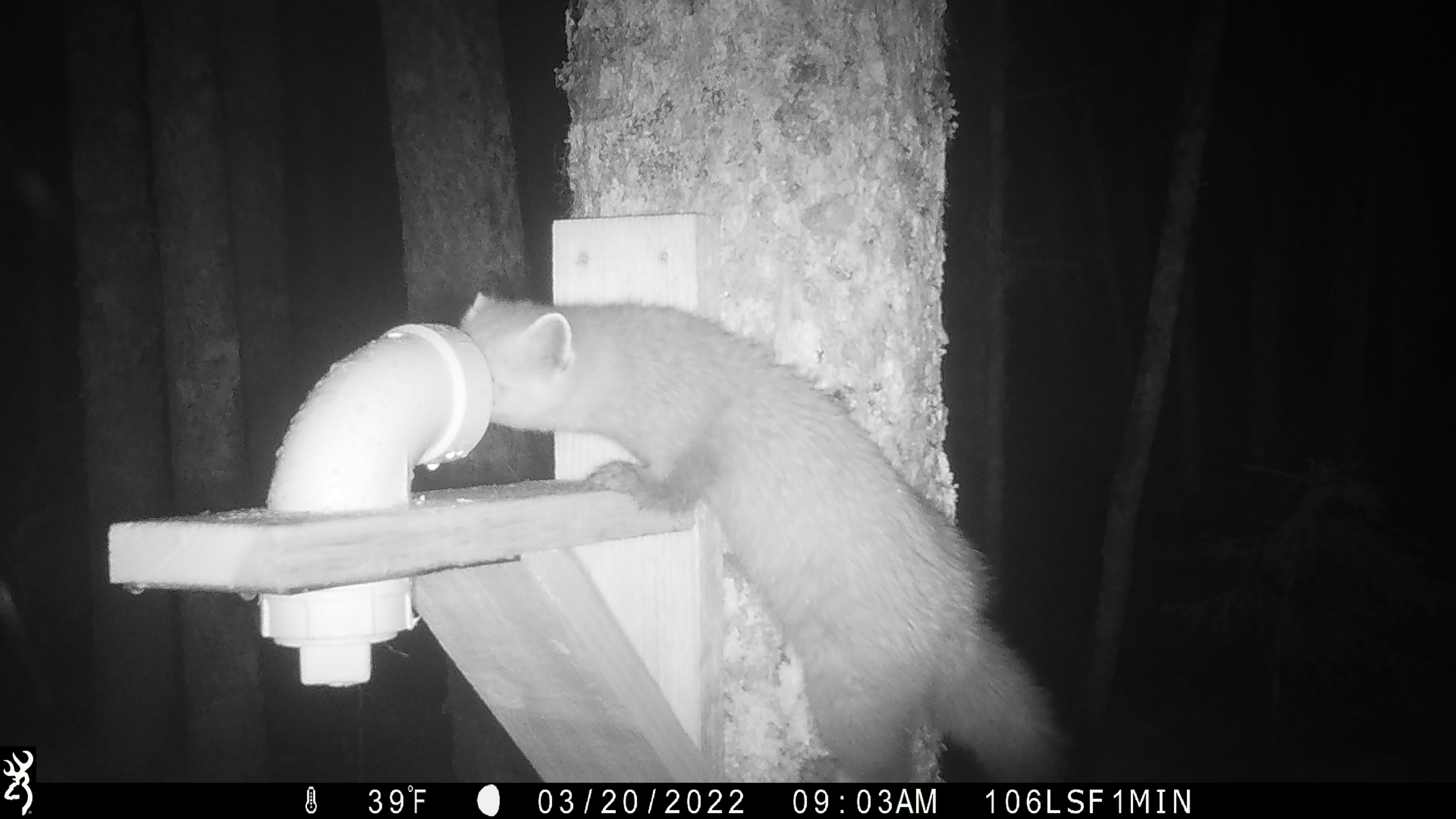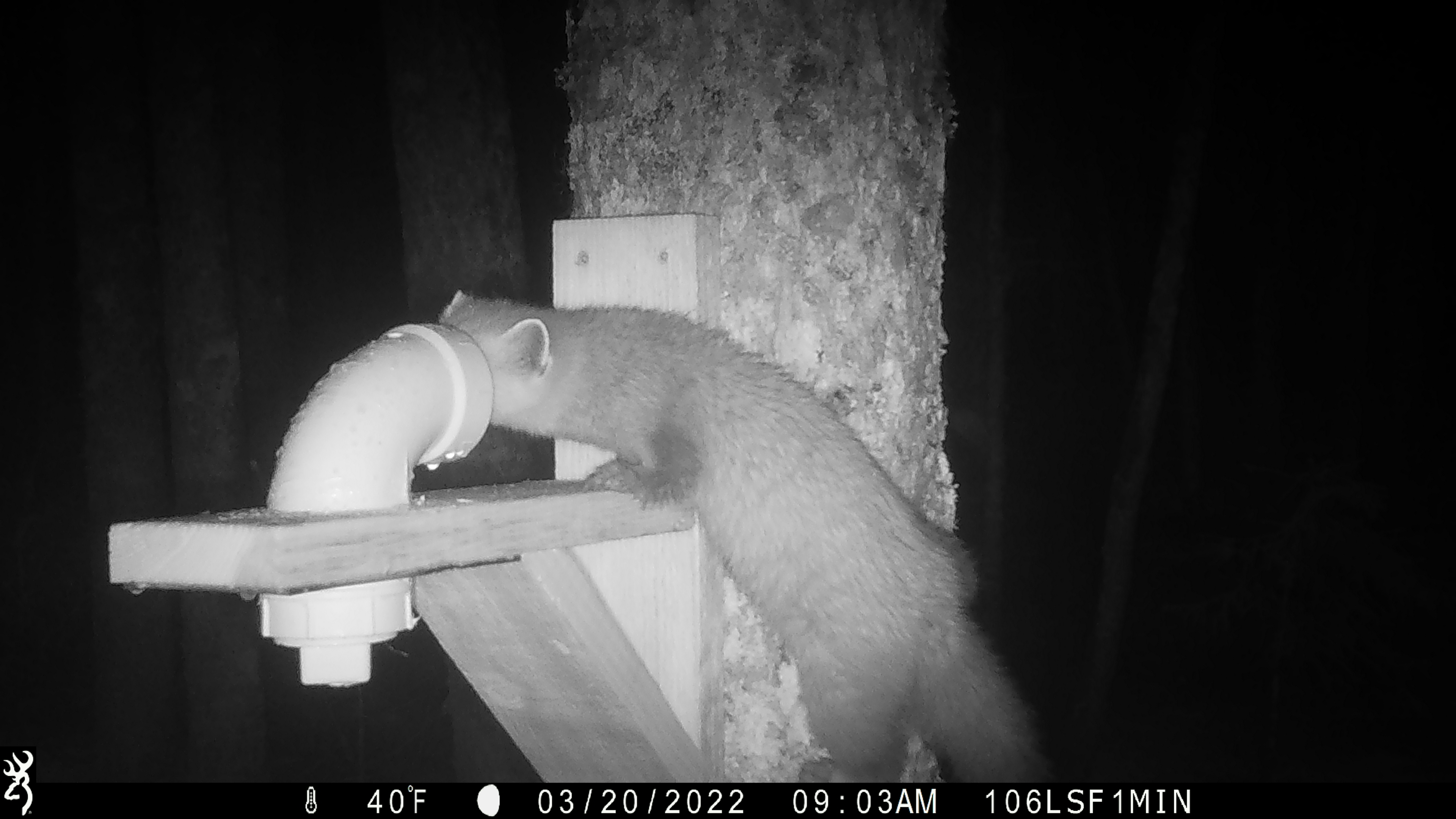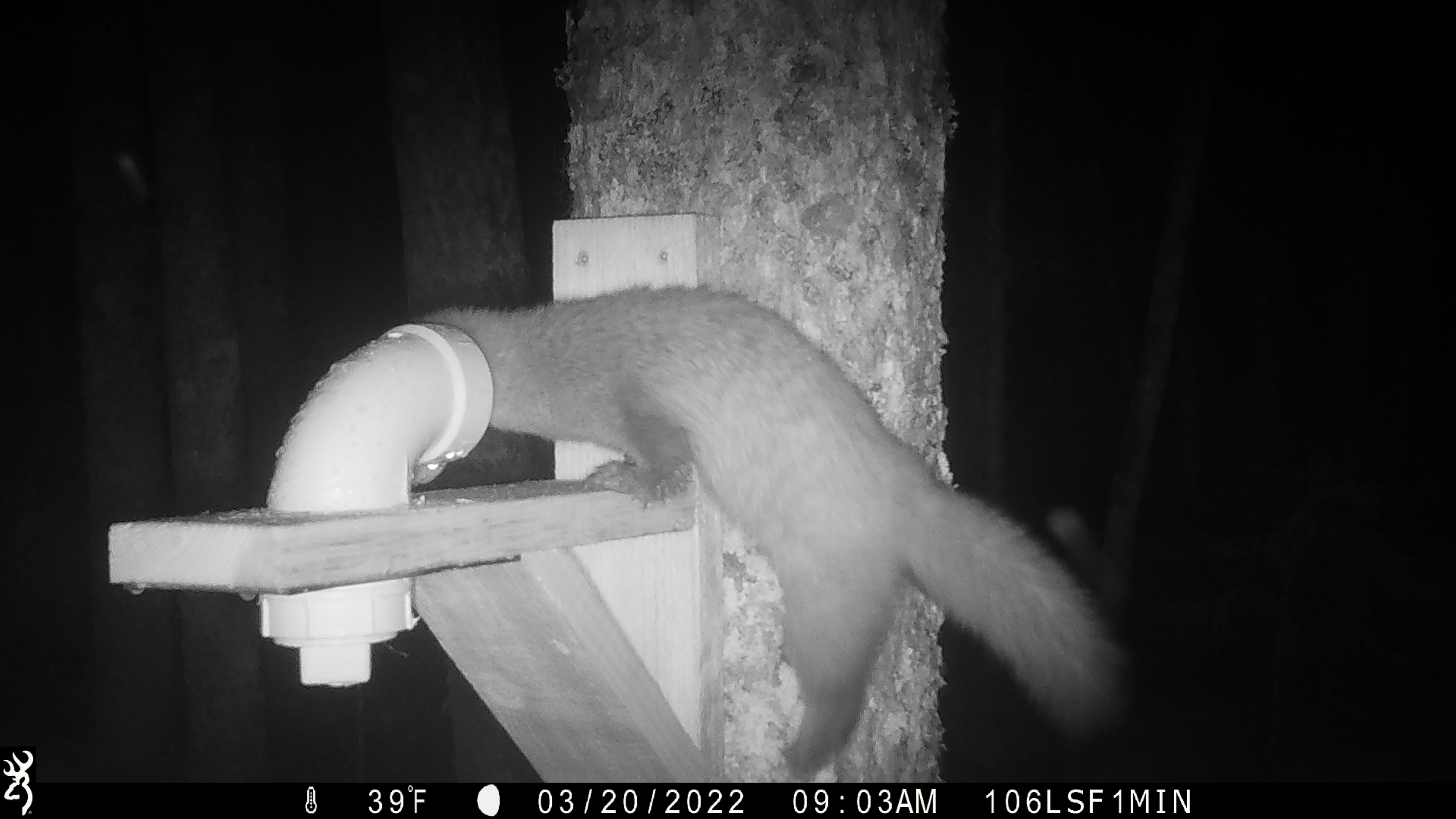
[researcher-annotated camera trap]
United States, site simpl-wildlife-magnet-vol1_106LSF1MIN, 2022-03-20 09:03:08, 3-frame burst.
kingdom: Animalia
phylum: Chordata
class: Mammalia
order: Carnivora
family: Mustelidae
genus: Martes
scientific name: Martes americana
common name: american marten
American marten (Martes americana).